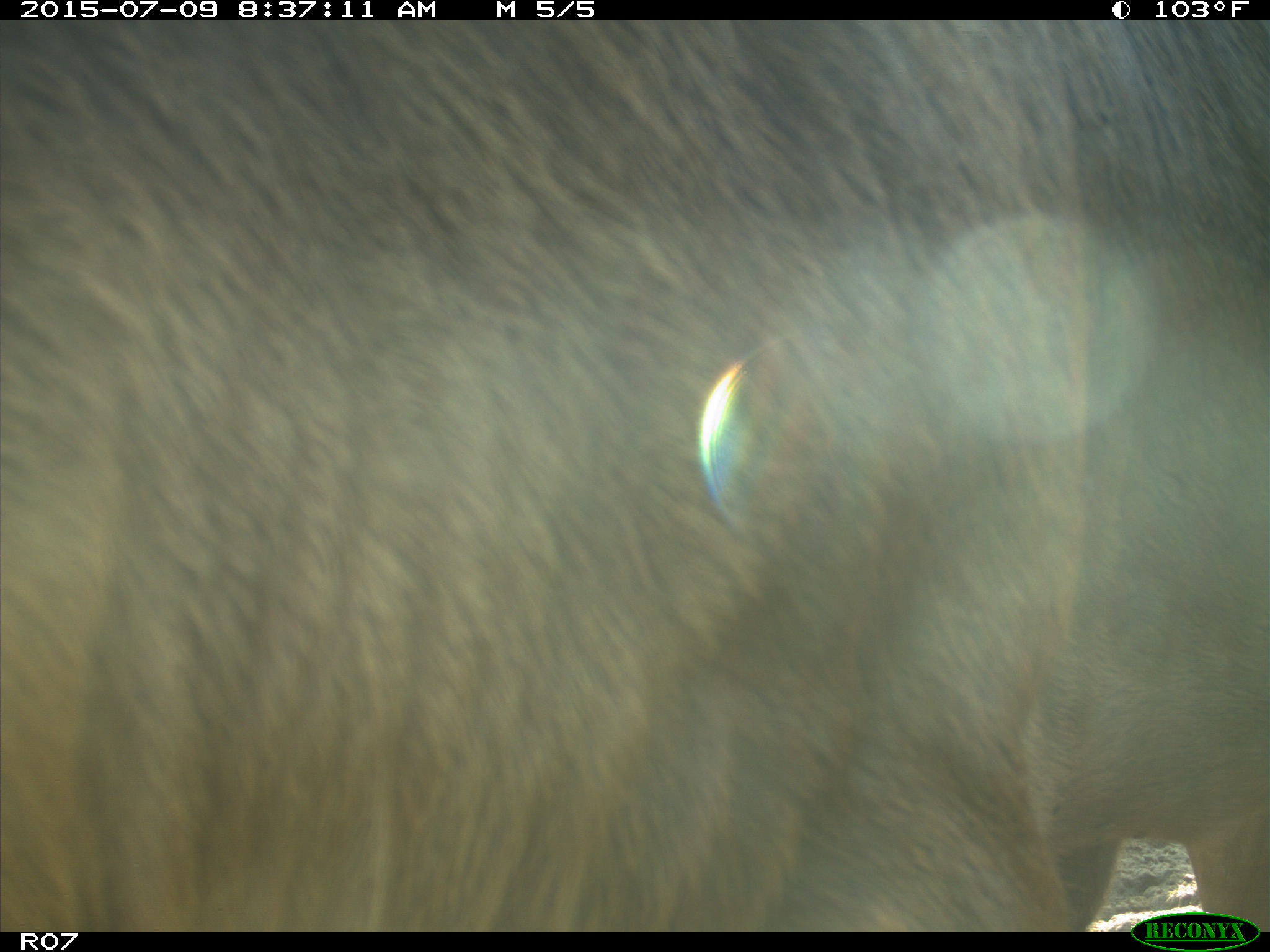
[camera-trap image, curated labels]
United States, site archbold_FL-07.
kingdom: Animalia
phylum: Chordata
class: Mammalia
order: Artiodactyla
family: Bovidae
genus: Bos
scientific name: Bos taurus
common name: domestic cow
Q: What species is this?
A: Bos taurus (domestic cow).